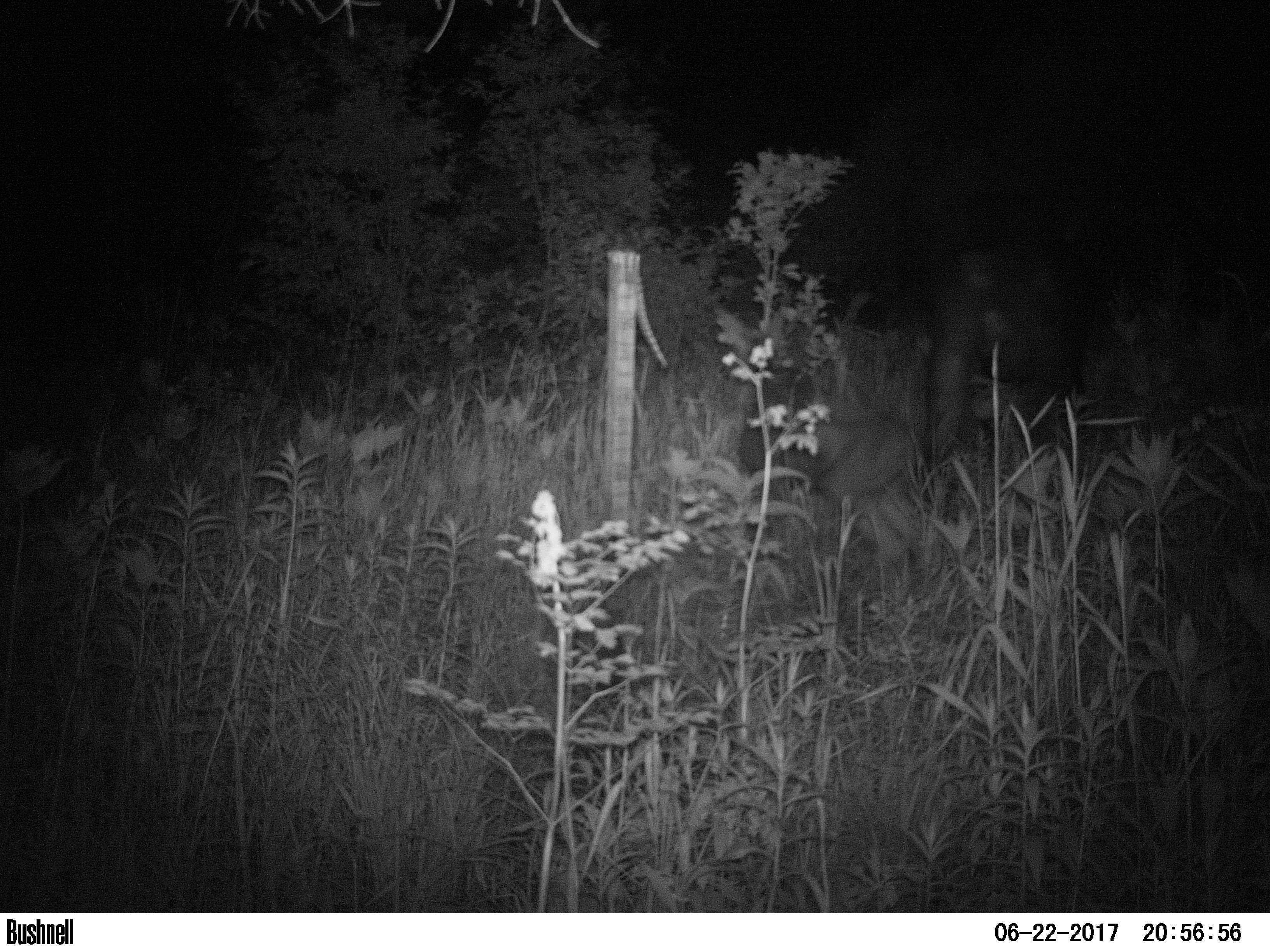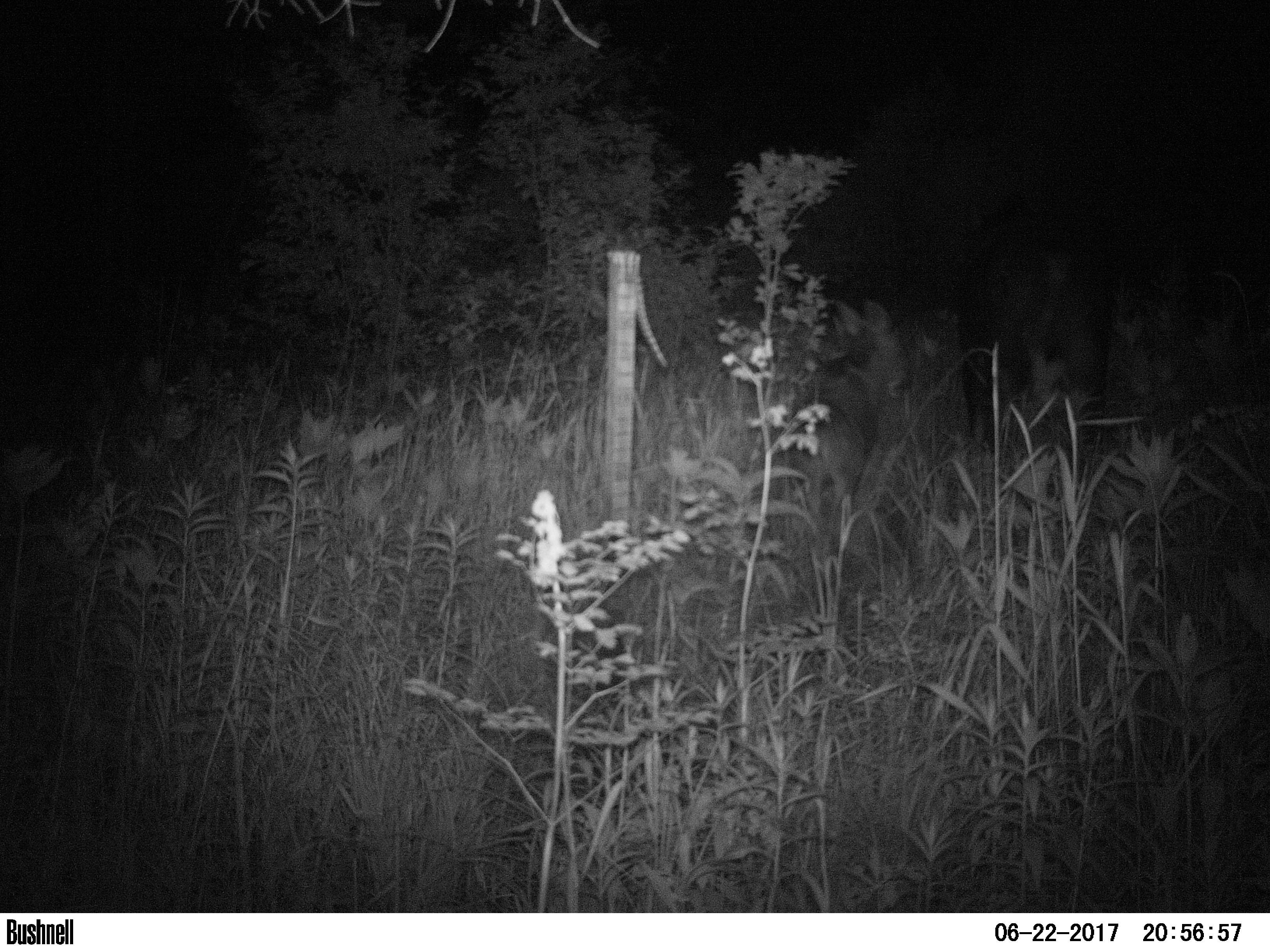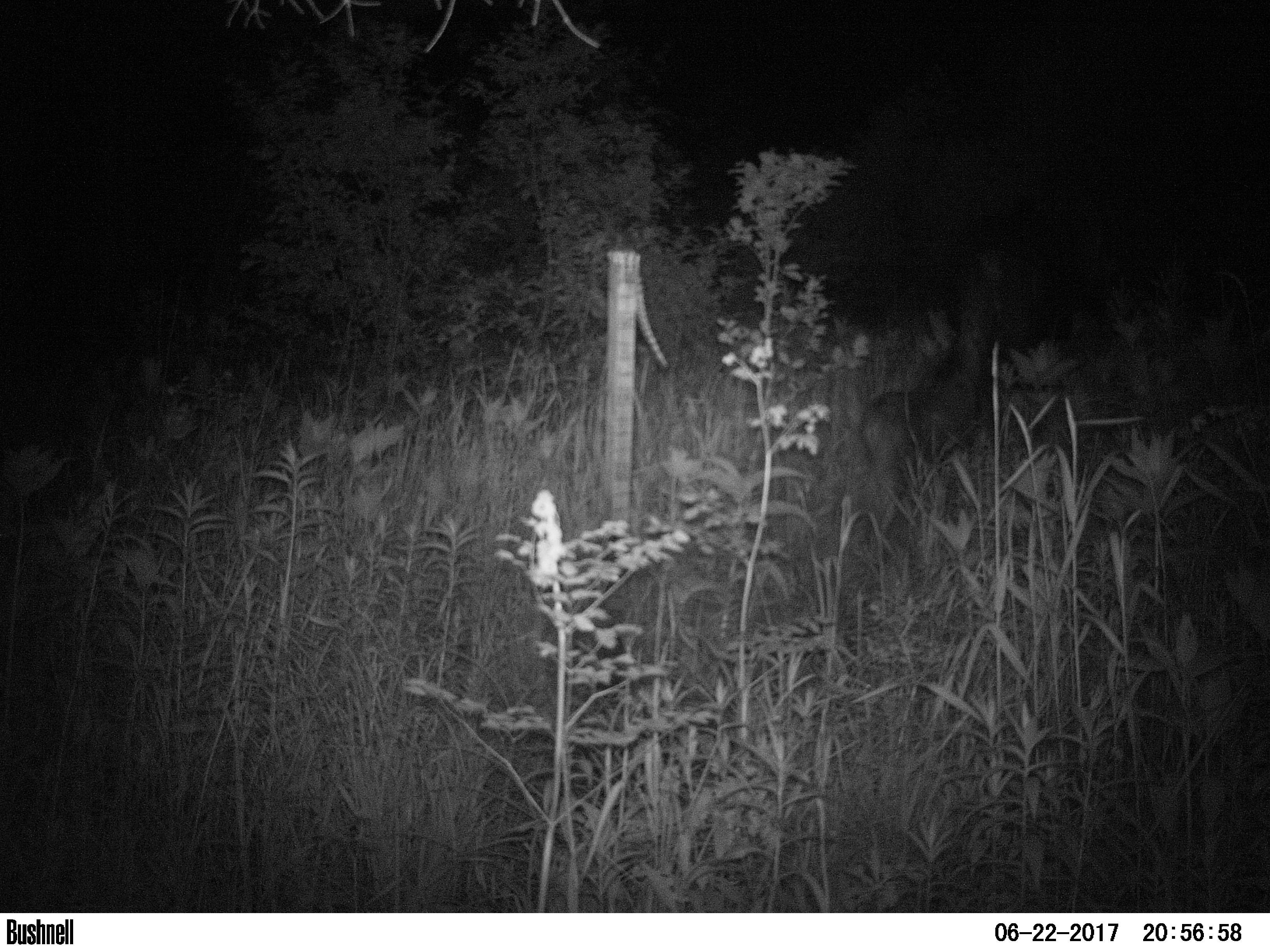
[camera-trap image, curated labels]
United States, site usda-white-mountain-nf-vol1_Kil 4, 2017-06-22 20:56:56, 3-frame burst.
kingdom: Animalia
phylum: Chordata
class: Mammalia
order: Artiodactyla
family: Cervidae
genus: Alces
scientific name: Alces alces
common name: moose